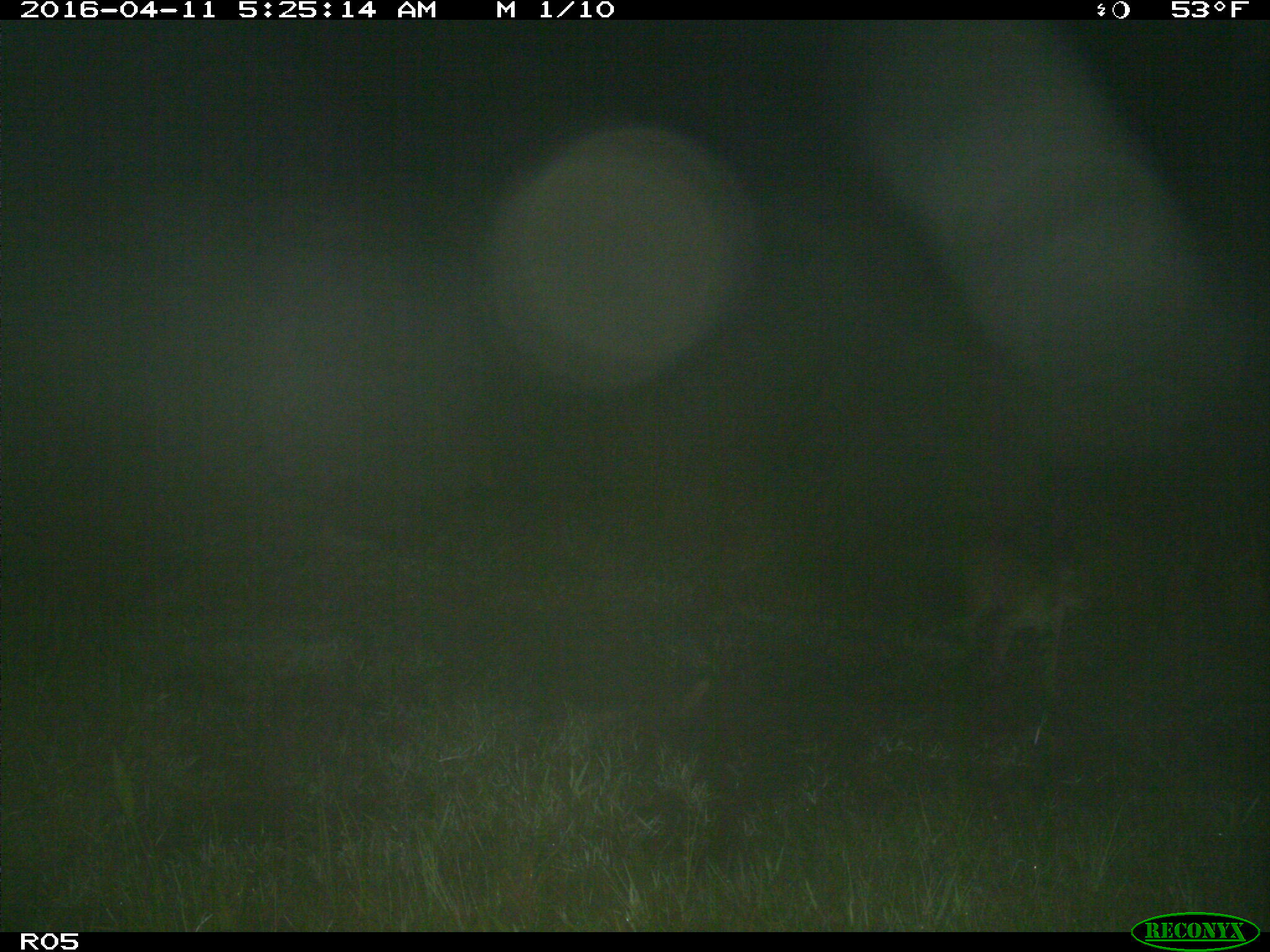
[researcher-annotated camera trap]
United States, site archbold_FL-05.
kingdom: Animalia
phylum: Chordata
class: Mammalia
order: Carnivora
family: Felidae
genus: Lynx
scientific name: Lynx rufus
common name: bobcat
Lynx rufus (bobcat).